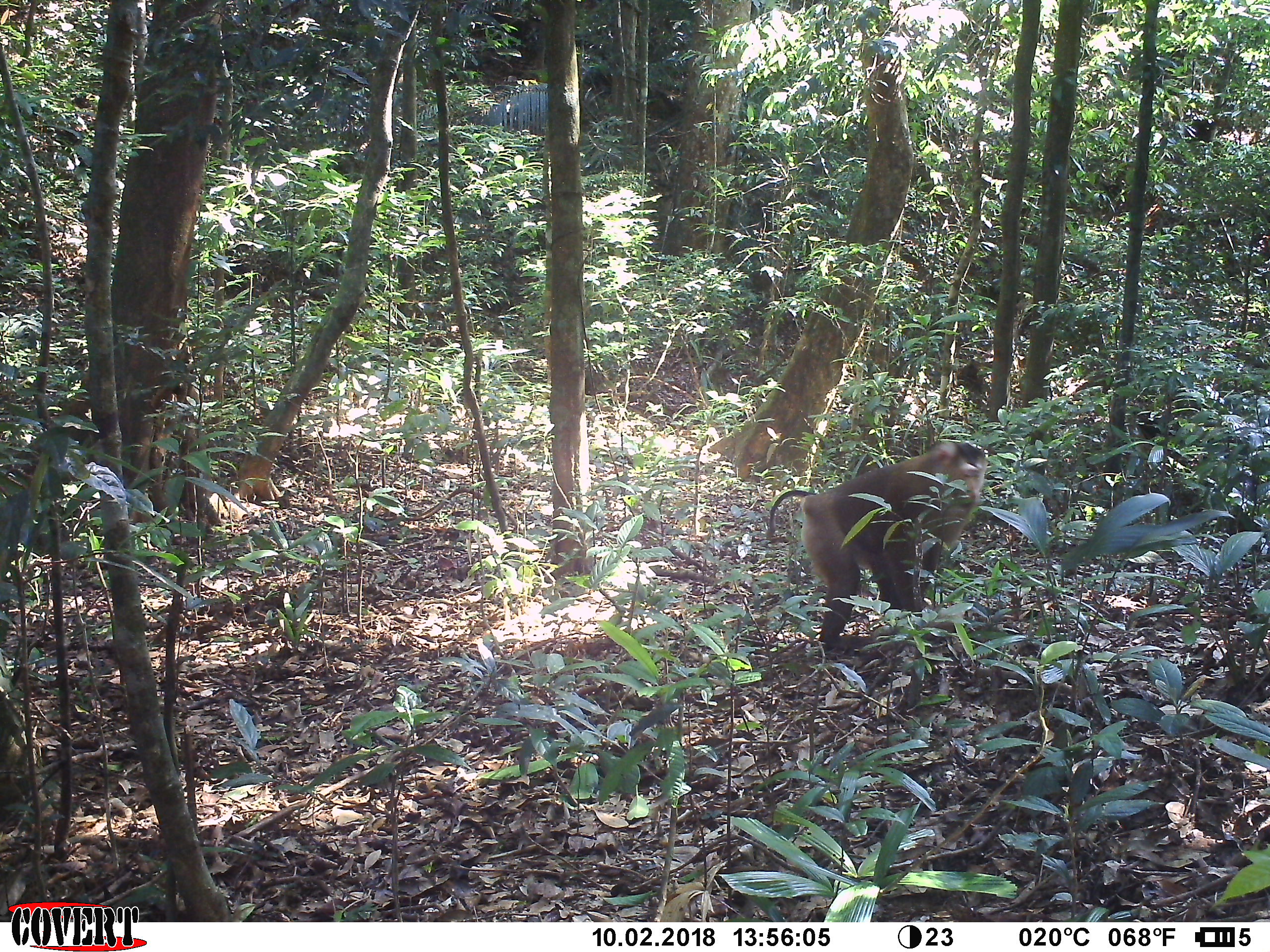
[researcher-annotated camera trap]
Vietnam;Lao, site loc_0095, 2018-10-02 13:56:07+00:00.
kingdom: Animalia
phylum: Chordata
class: Mammalia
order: Primates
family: Cercopithecidae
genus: Macaca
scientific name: Macaca nemestrina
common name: pig-tailed macaque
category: pig tailed macaque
Pig tailed macaque (pig-tailed macaque) (Macaca nemestrina). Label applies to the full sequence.